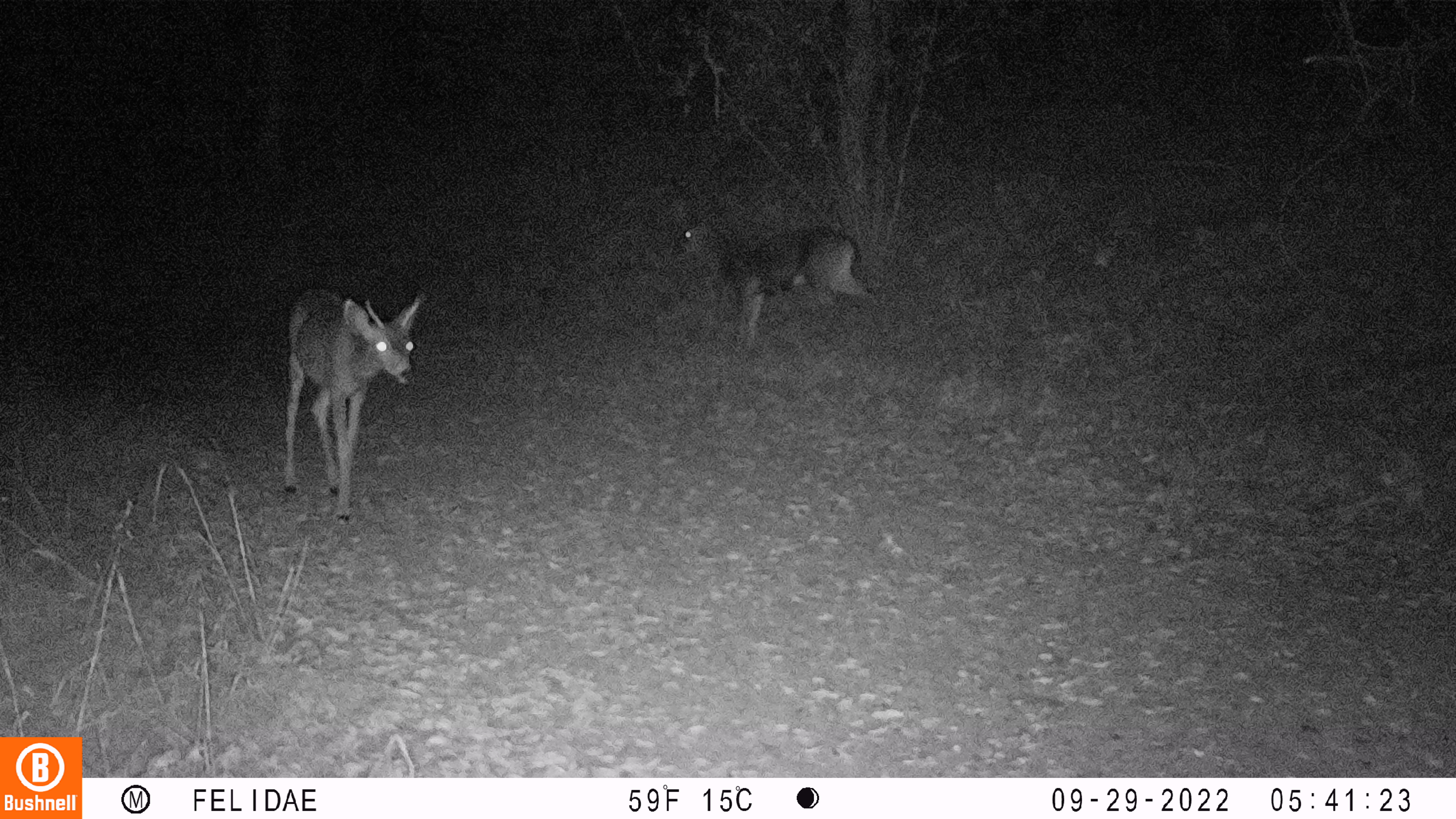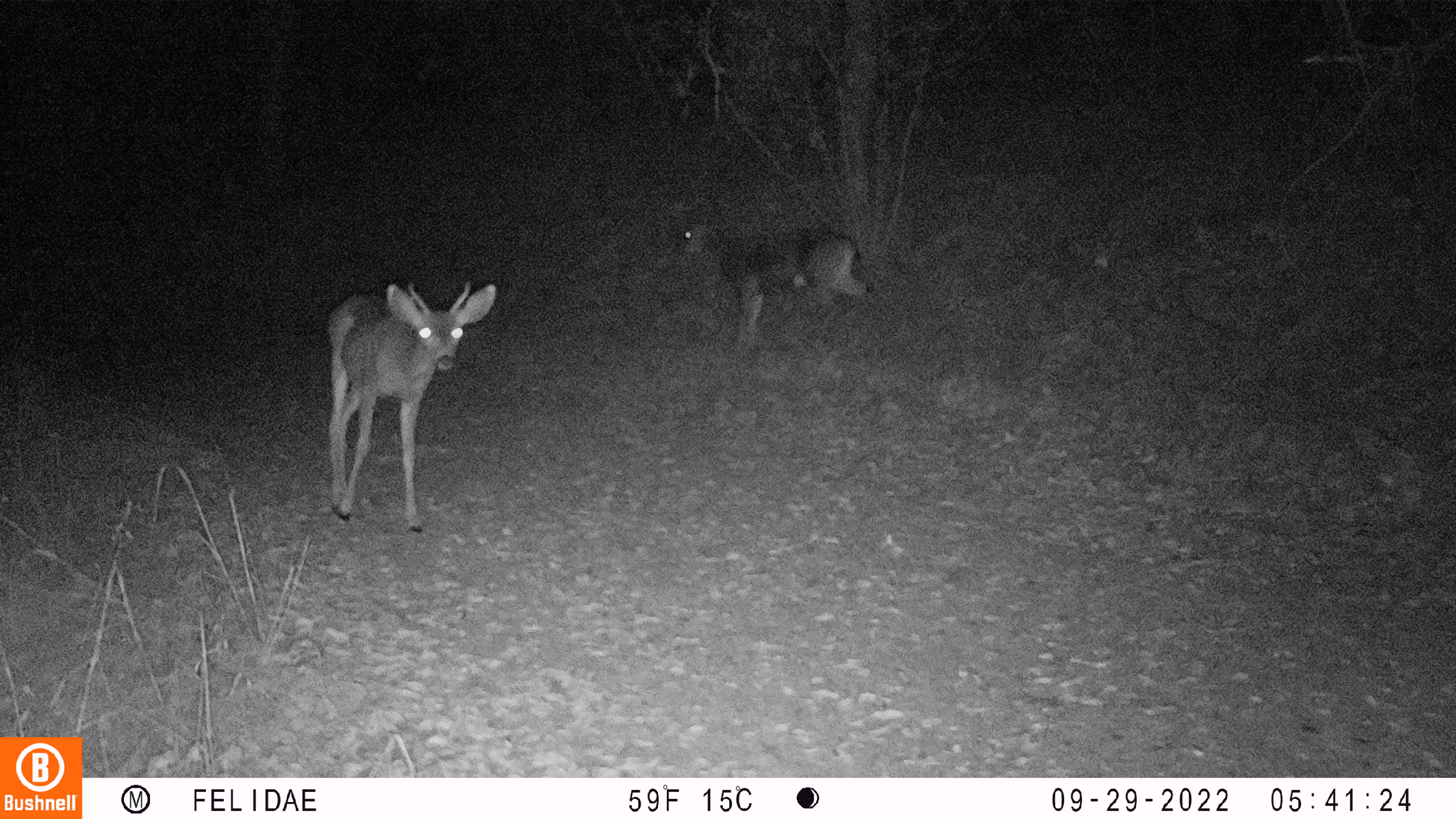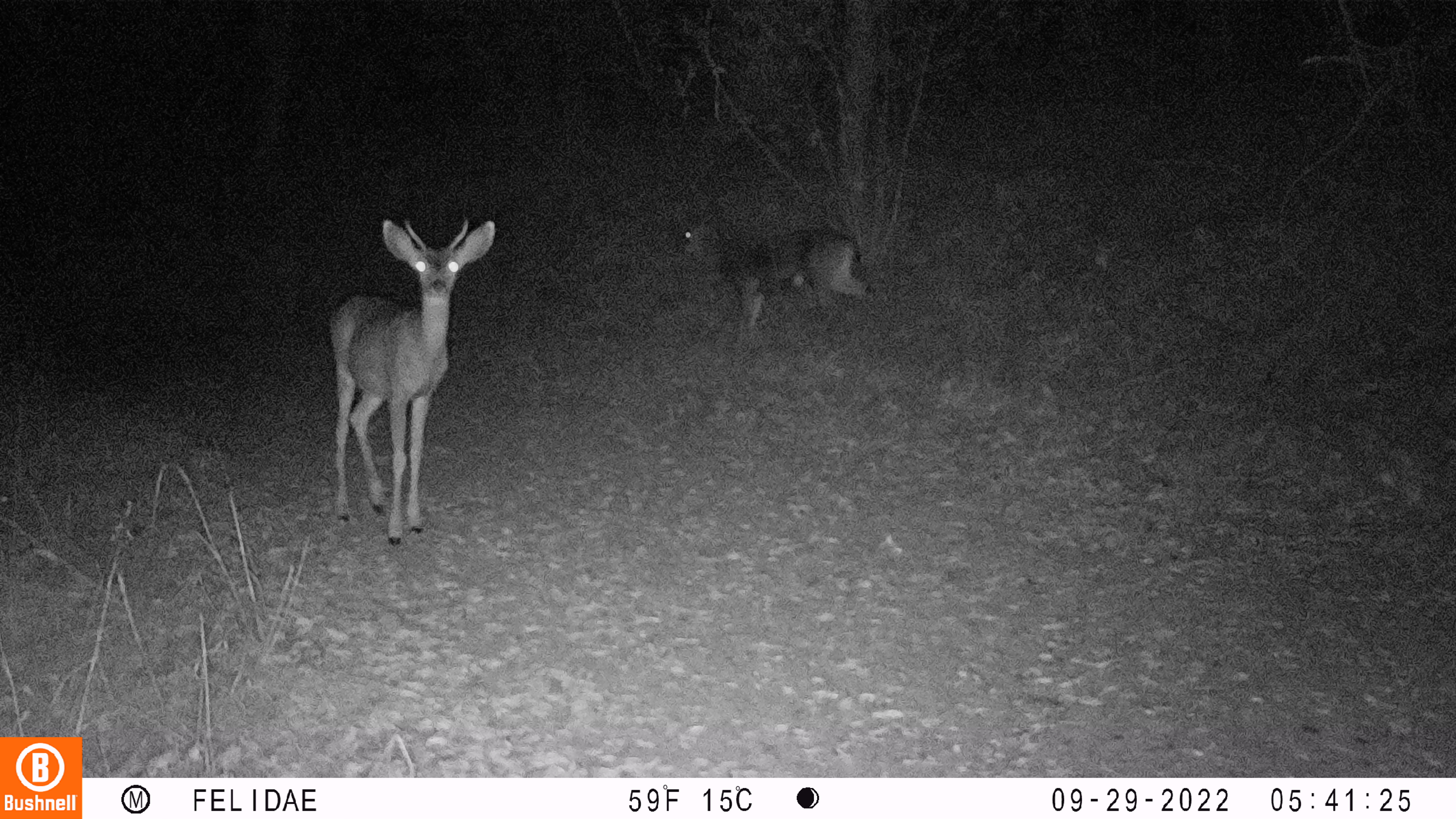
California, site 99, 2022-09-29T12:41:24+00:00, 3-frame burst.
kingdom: Animalia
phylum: Chordata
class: Mammalia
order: Artiodactyla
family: Cervidae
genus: Odocoileus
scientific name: Odocoileus hemionus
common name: mule deer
Mule deer (Odocoileus hemionus).